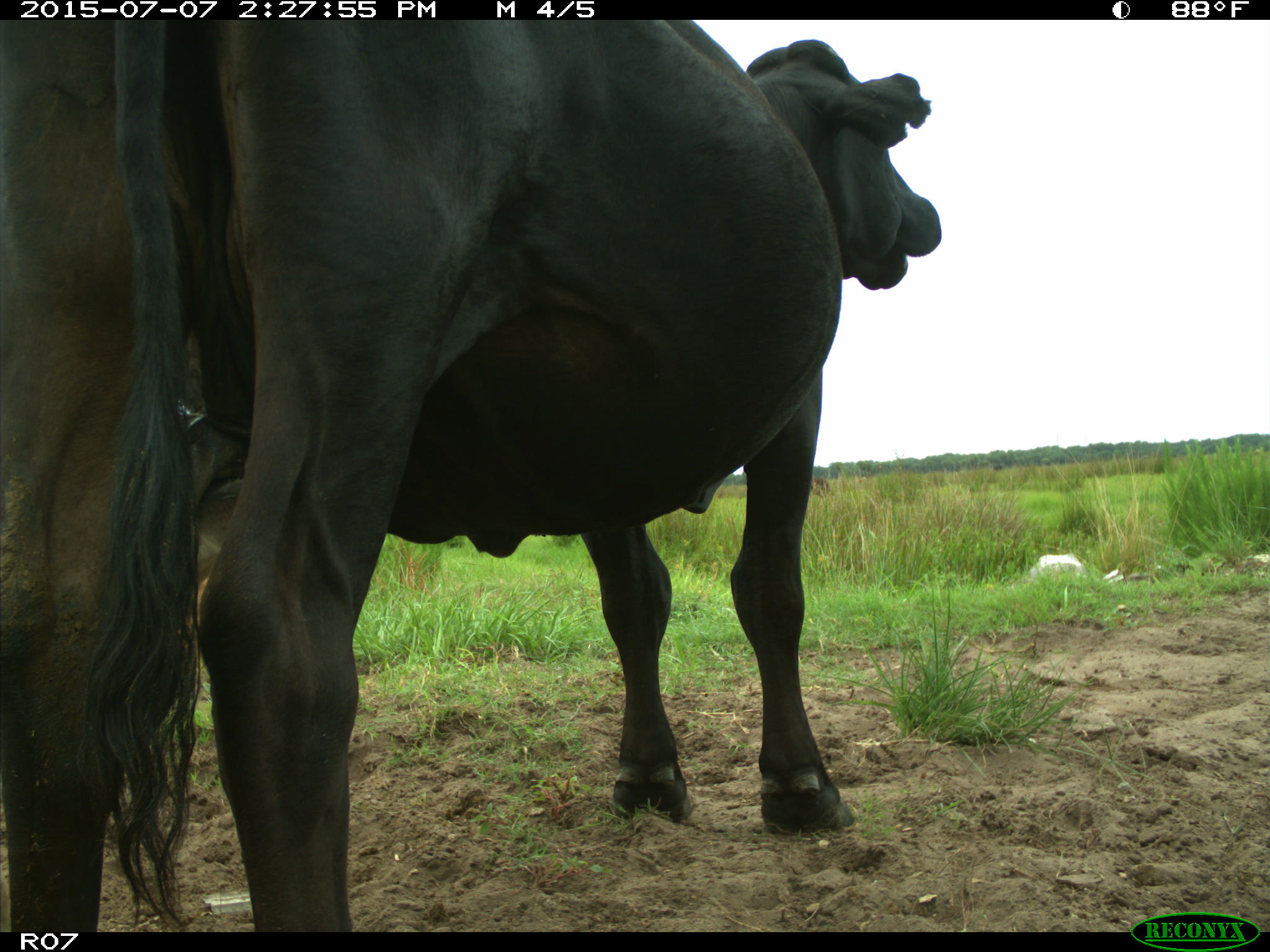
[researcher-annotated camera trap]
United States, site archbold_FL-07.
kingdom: Animalia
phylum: Chordata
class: Mammalia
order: Artiodactyla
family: Bovidae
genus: Bos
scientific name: Bos taurus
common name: domestic cow